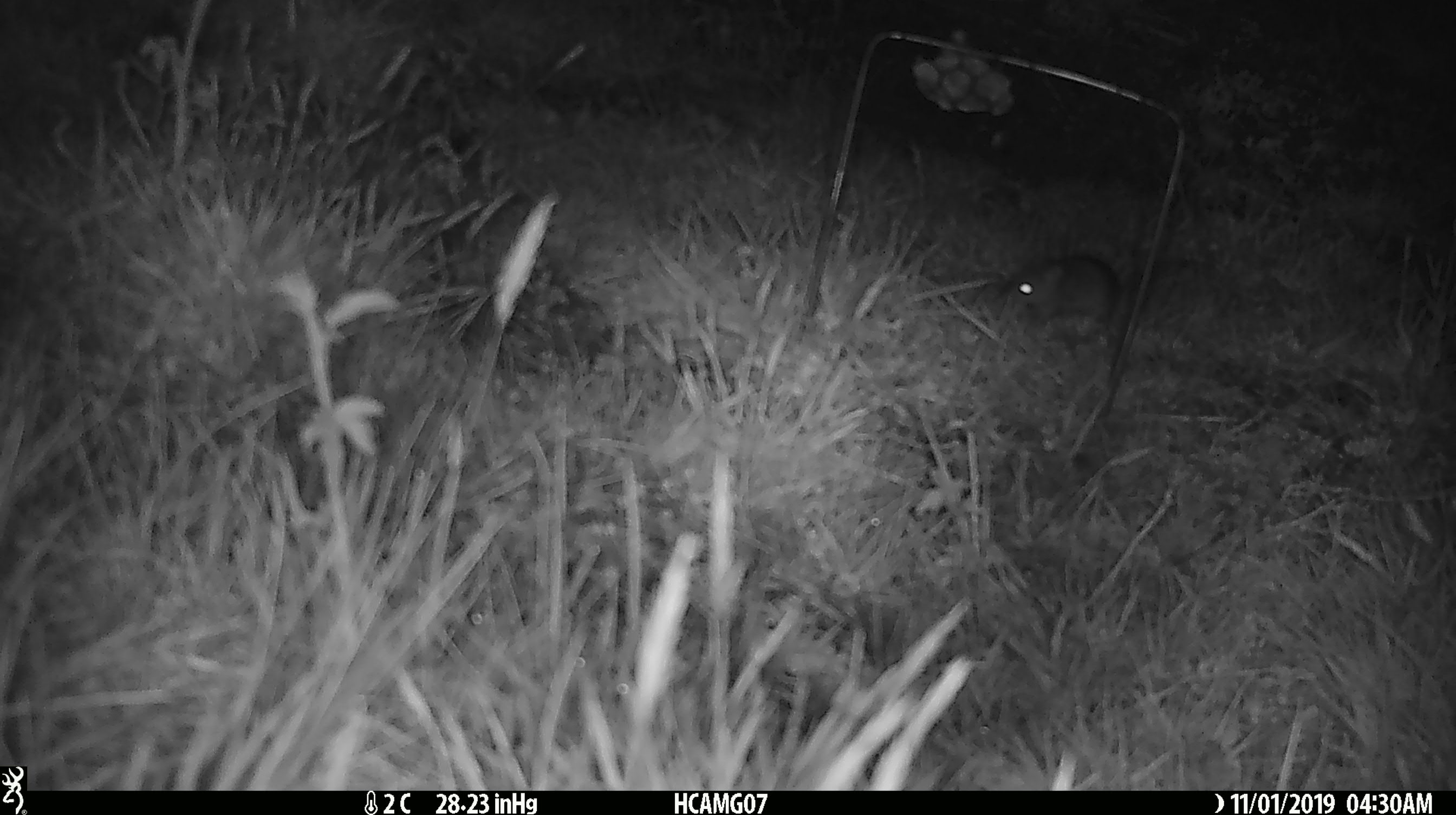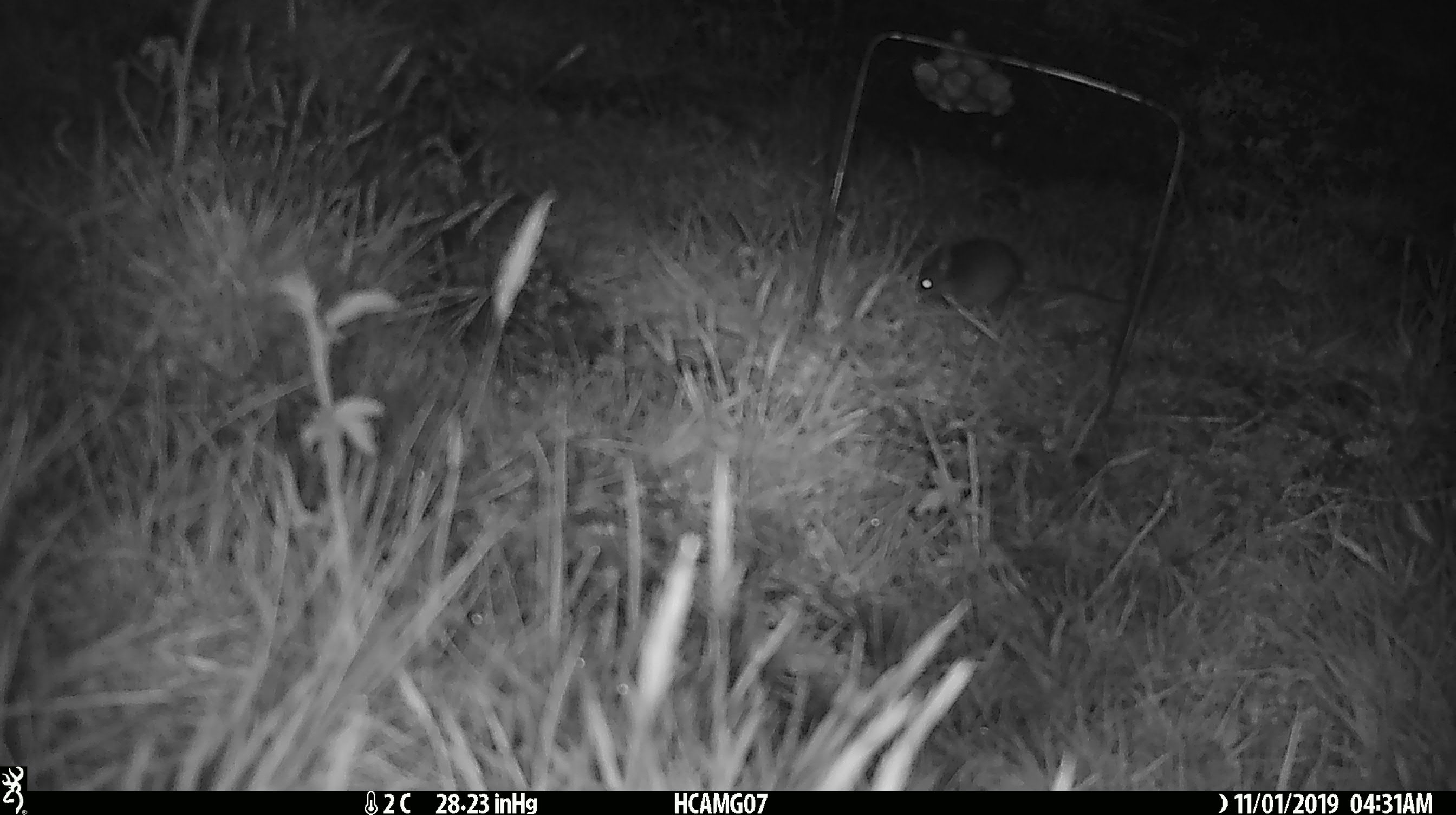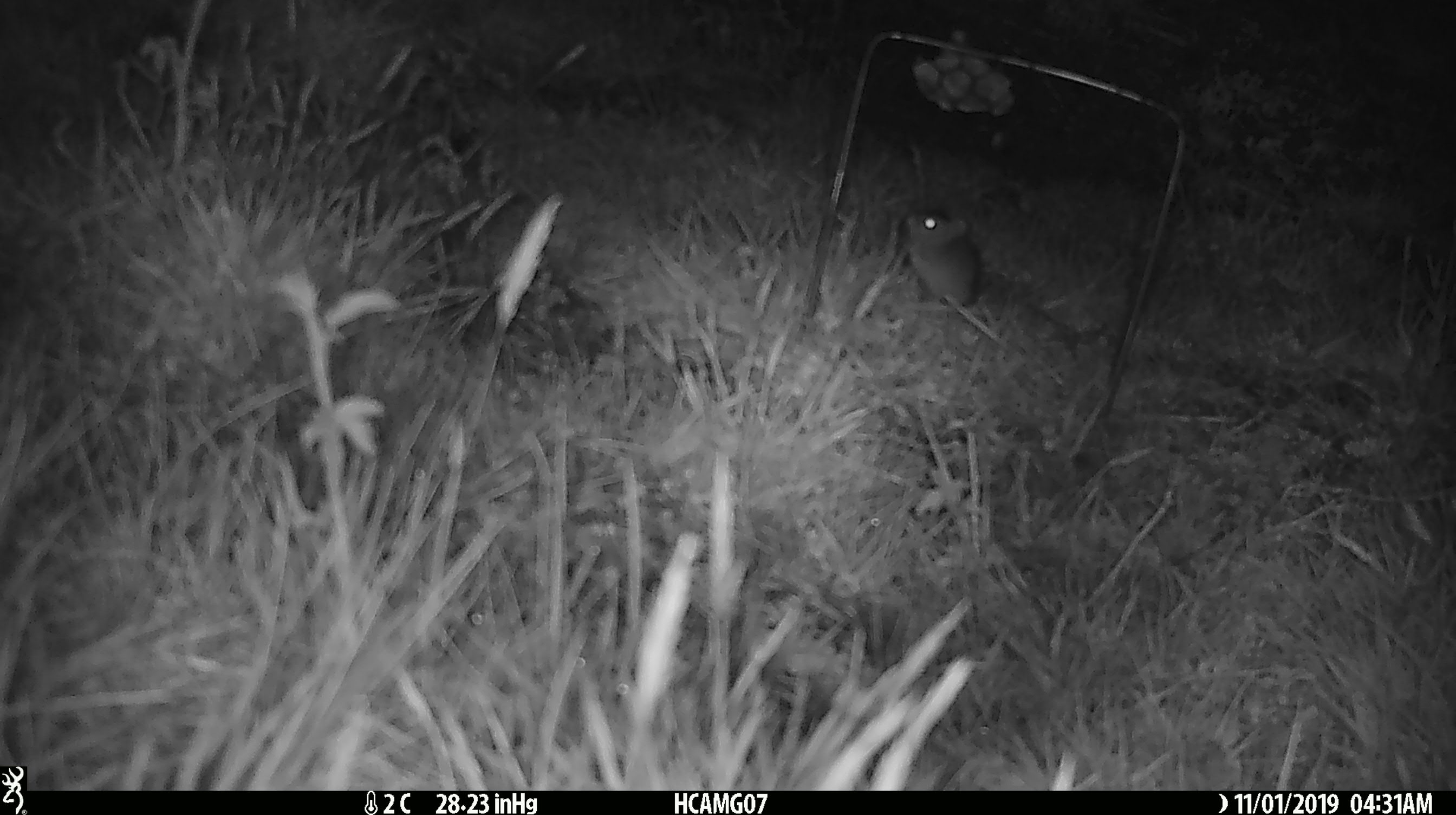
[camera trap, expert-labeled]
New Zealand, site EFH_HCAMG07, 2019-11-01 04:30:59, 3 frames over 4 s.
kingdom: Animalia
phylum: Chordata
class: Mammalia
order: Rodentia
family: Muridae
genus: Mus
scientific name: Mus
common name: mouse